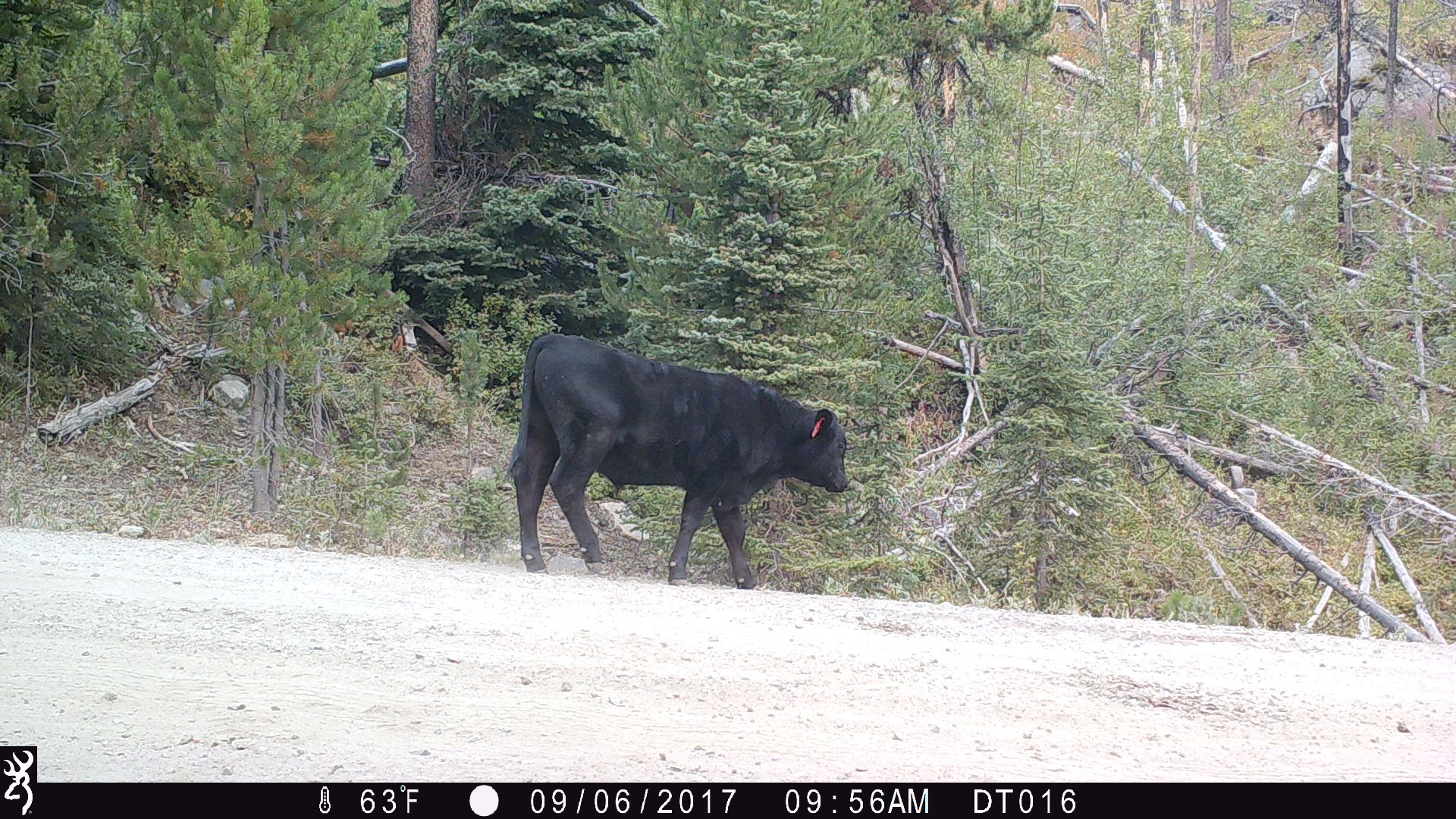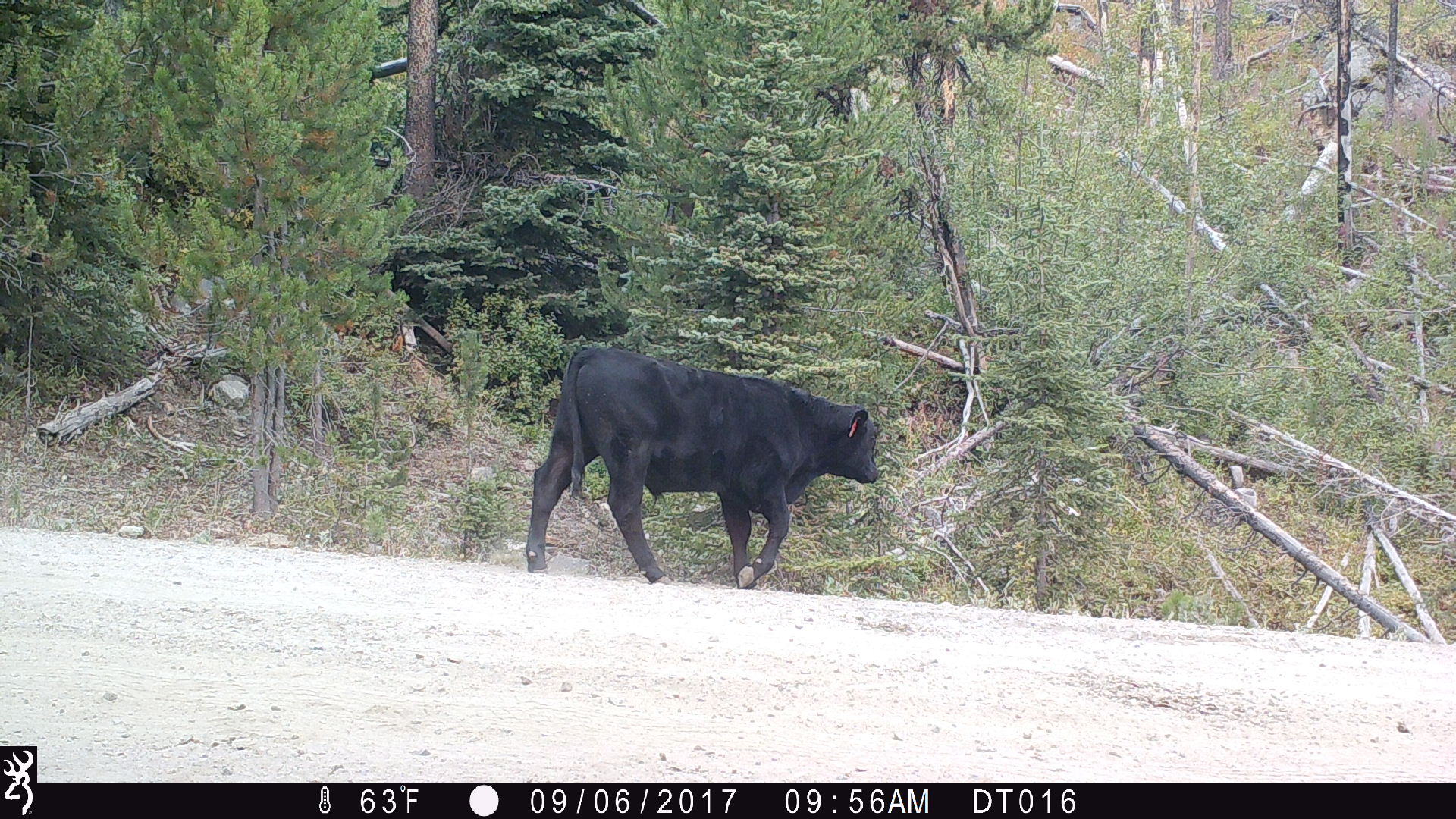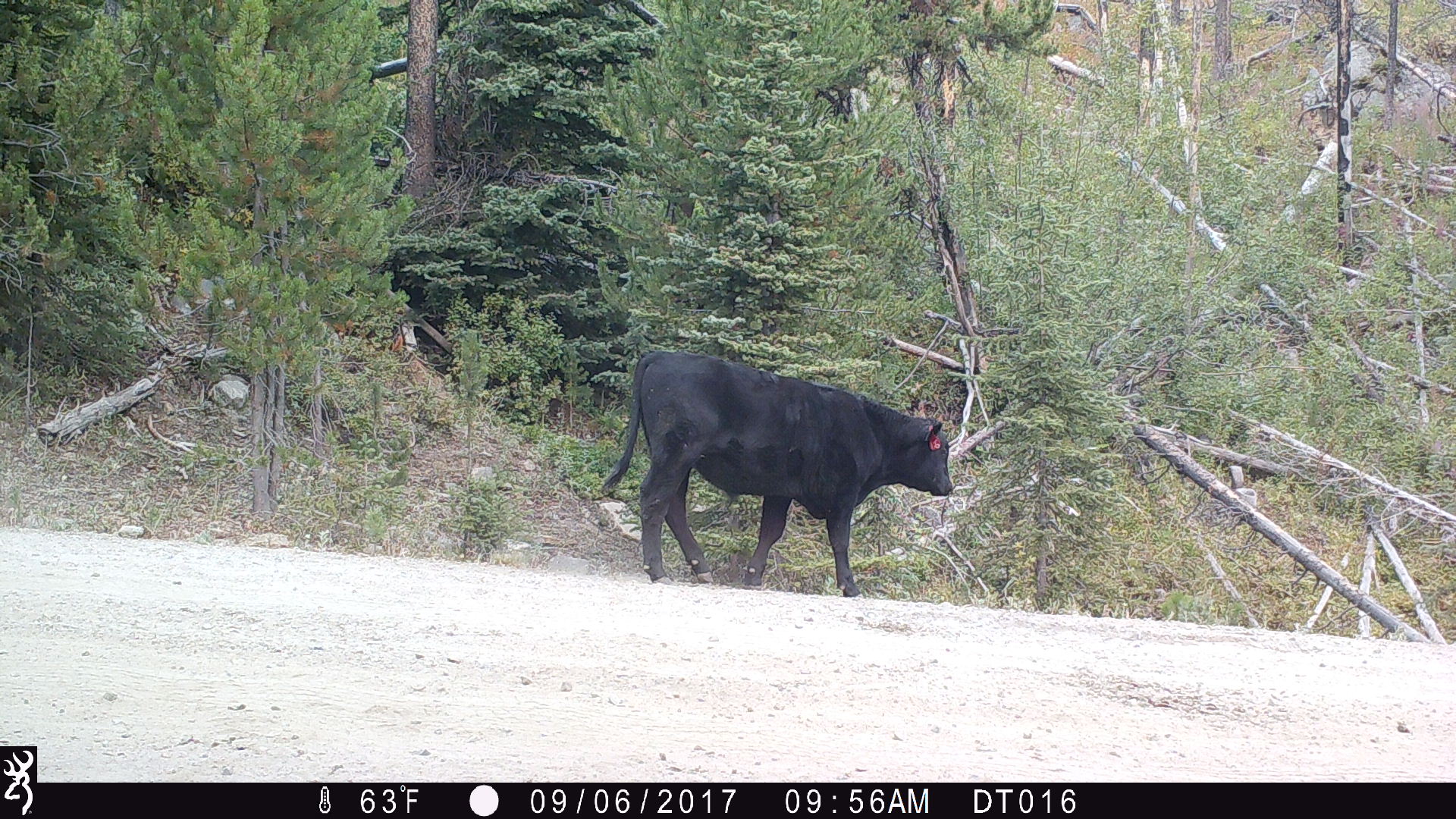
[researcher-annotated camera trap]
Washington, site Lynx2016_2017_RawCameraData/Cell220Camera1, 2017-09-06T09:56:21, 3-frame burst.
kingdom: Animalia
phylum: Chordata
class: Mammalia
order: Artiodactyla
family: Bovidae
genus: Bos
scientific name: Bos taurus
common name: domestic cattle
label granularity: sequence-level